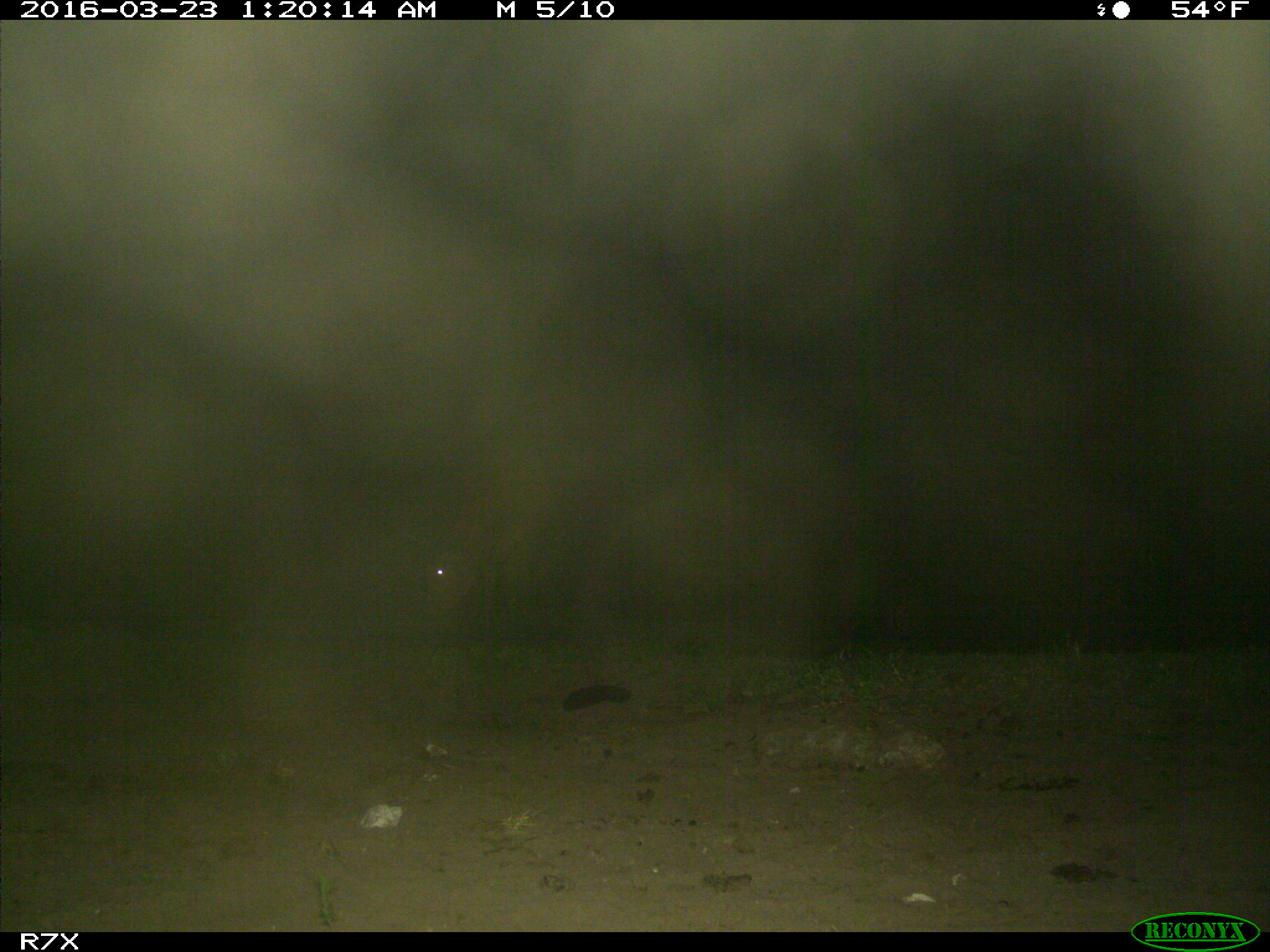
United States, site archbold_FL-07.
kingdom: Animalia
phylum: Chordata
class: Mammalia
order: Artiodactyla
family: Bovidae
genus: Bos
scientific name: Bos taurus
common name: domestic cow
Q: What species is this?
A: Bos taurus (domestic cow).